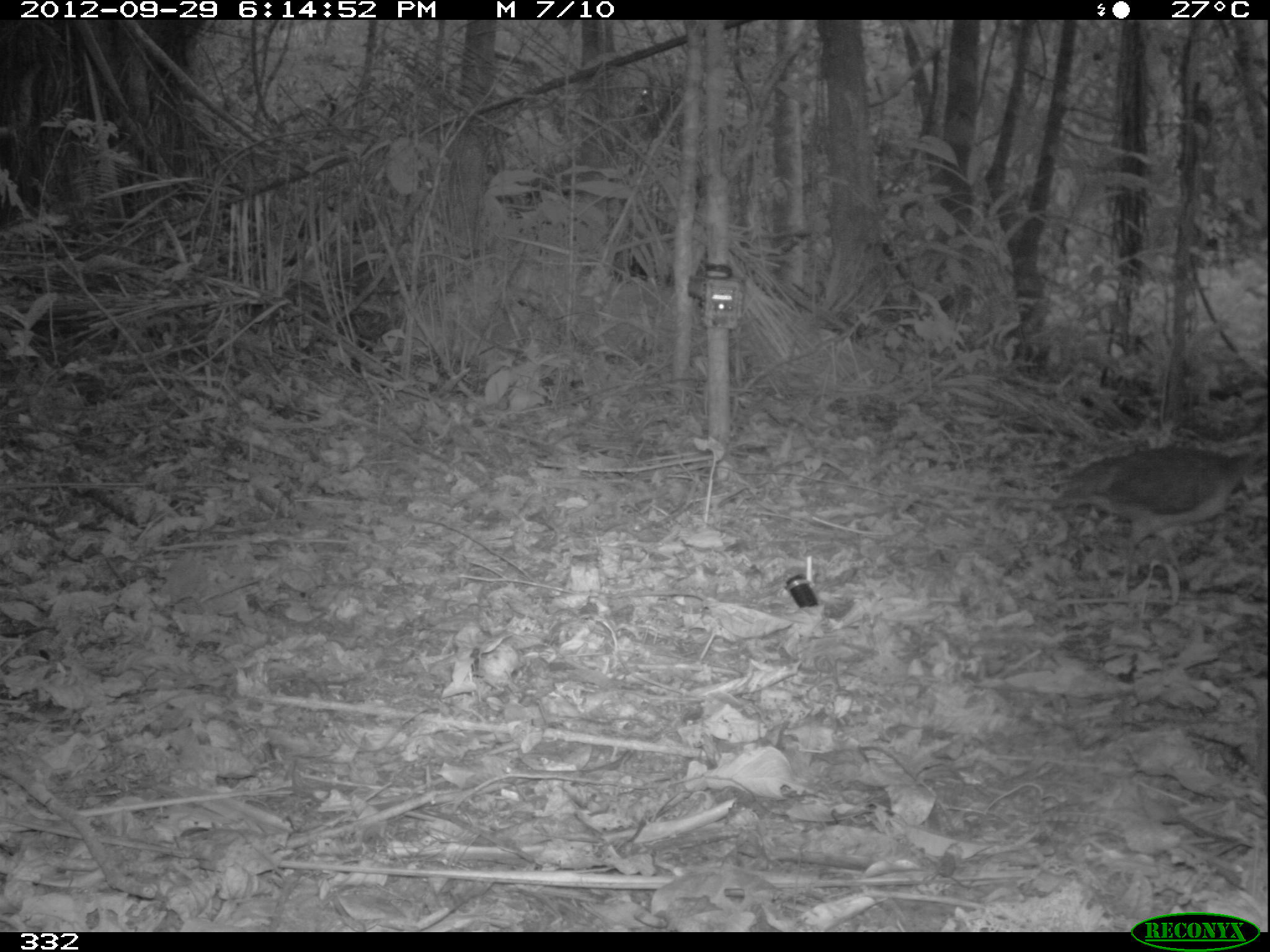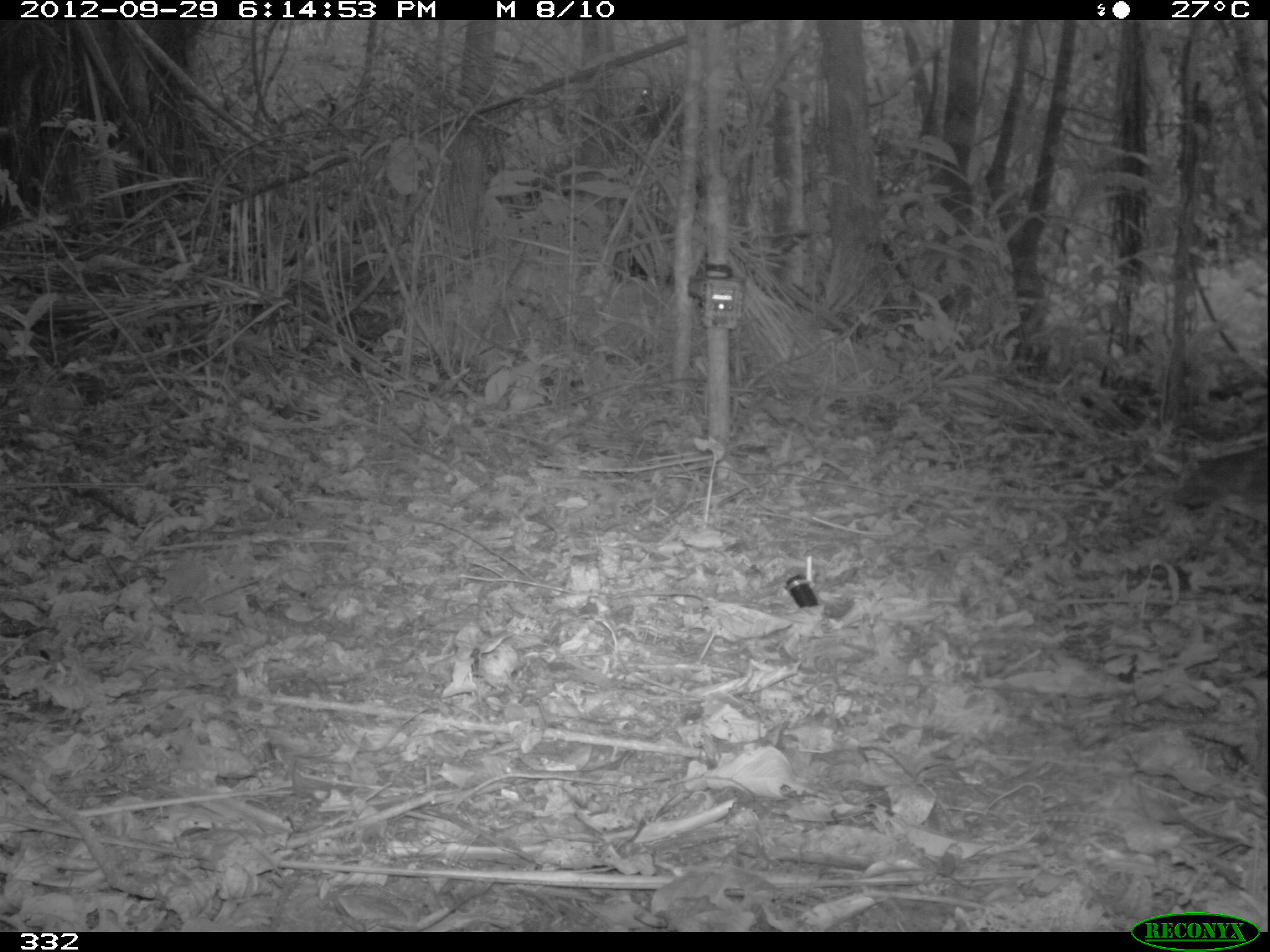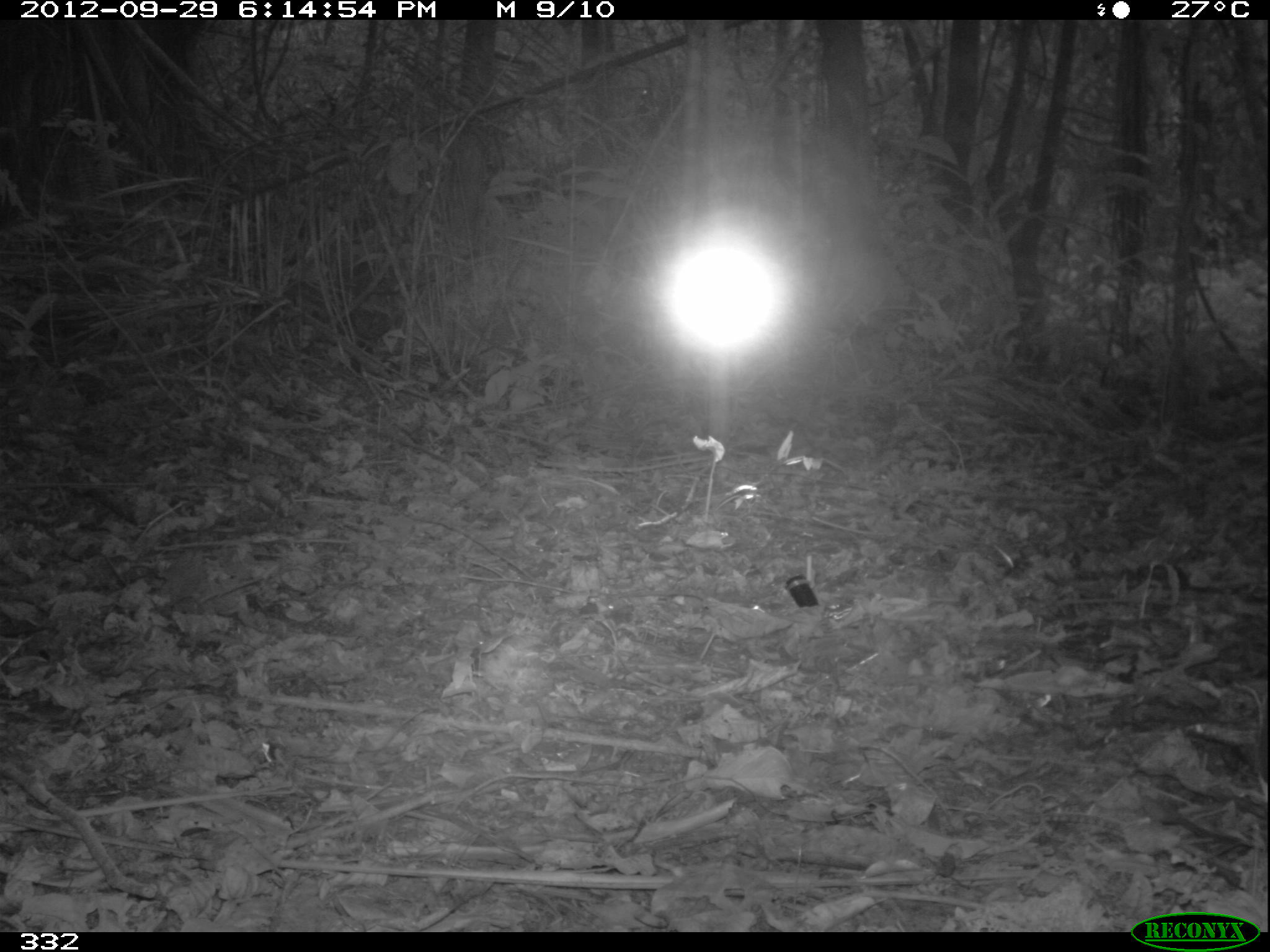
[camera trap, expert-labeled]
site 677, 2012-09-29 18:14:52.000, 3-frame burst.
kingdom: Animalia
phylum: Chordata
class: Aves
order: Galliformes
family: Phasianidae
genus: Alectoris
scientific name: Alectoris rufa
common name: red-legged partridge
Alectoris rufa (red-legged partridge).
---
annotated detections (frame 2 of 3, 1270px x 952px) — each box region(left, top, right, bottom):
alectoris rufa: region(1172, 438, 1267, 541)